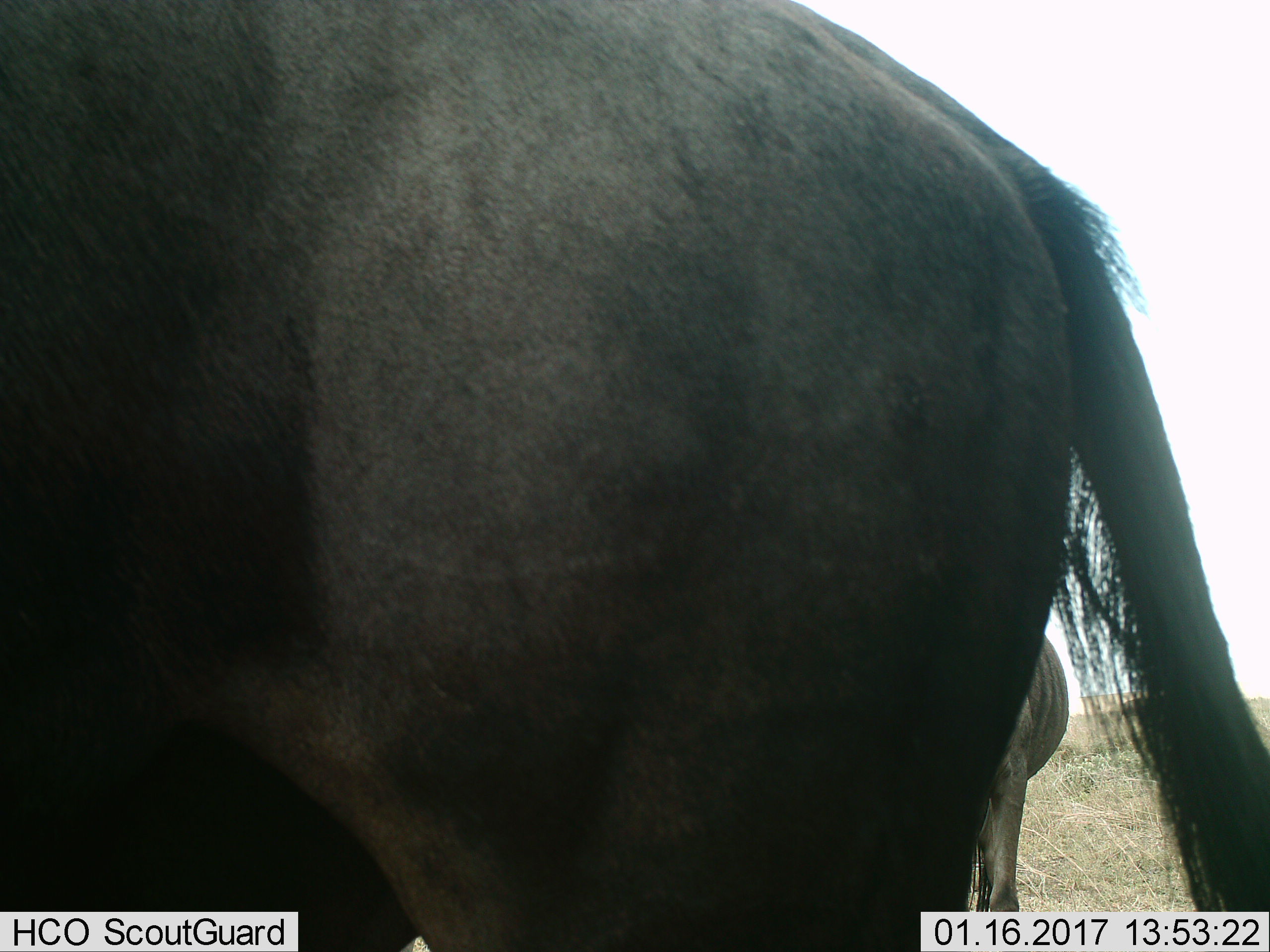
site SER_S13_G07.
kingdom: Animalia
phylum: Chordata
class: Mammalia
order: Artiodactyla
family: Bovidae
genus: Connochaetes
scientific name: Connochaetes taurinus taurinus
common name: blue wildebeest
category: wildebeestblue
Wildebeestblue (blue wildebeest) (Connochaetes taurinus taurinus), count 2. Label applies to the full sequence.